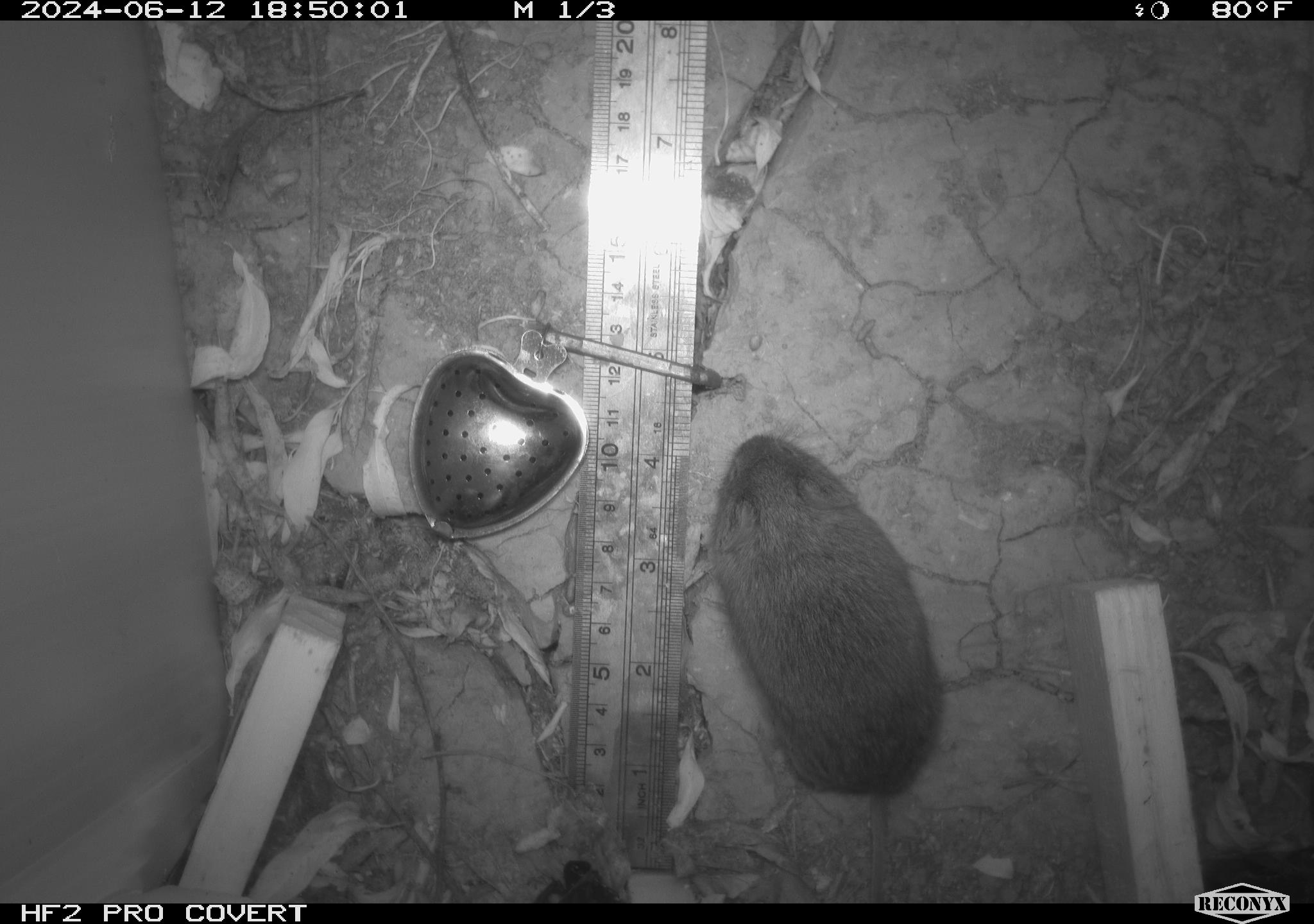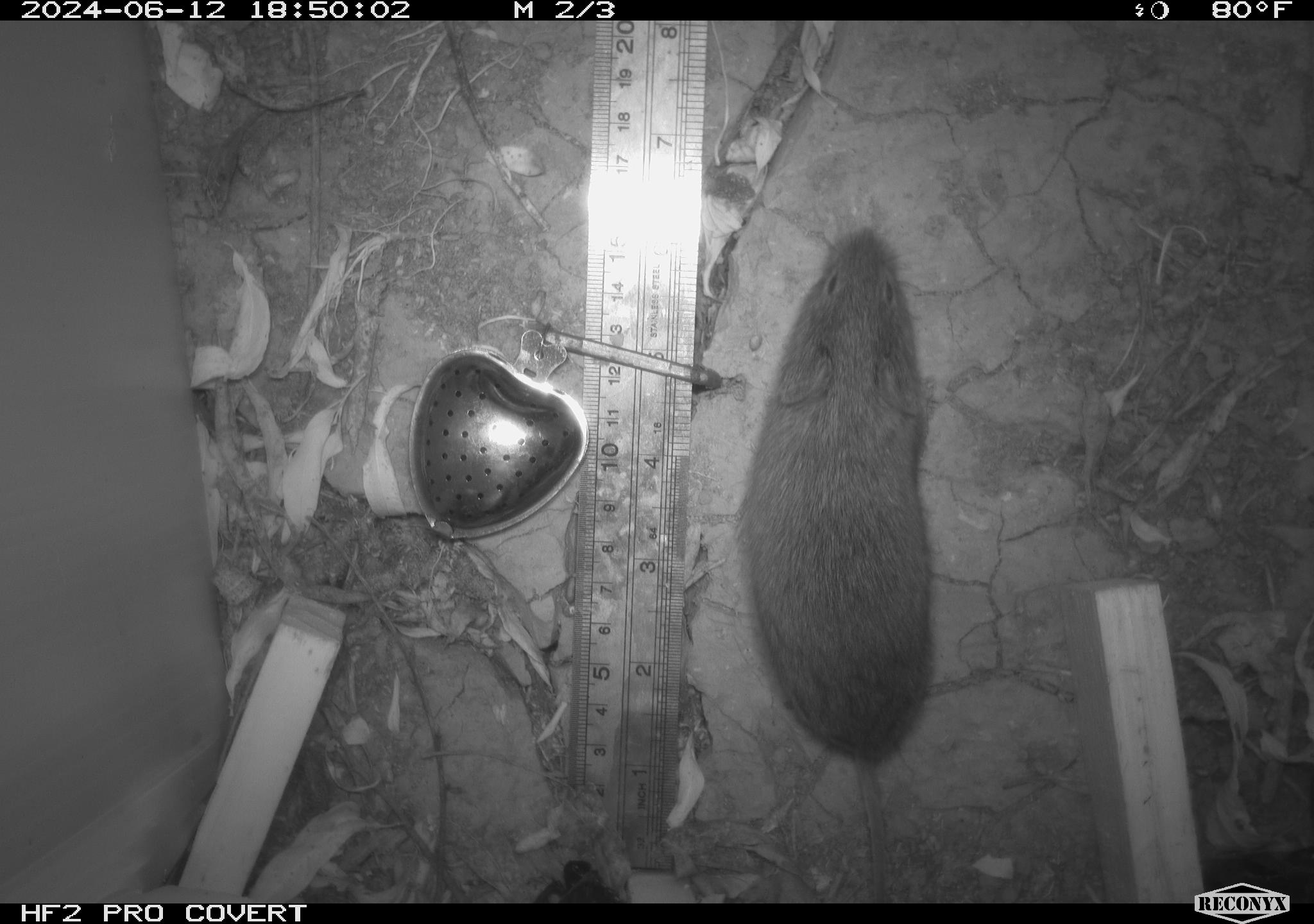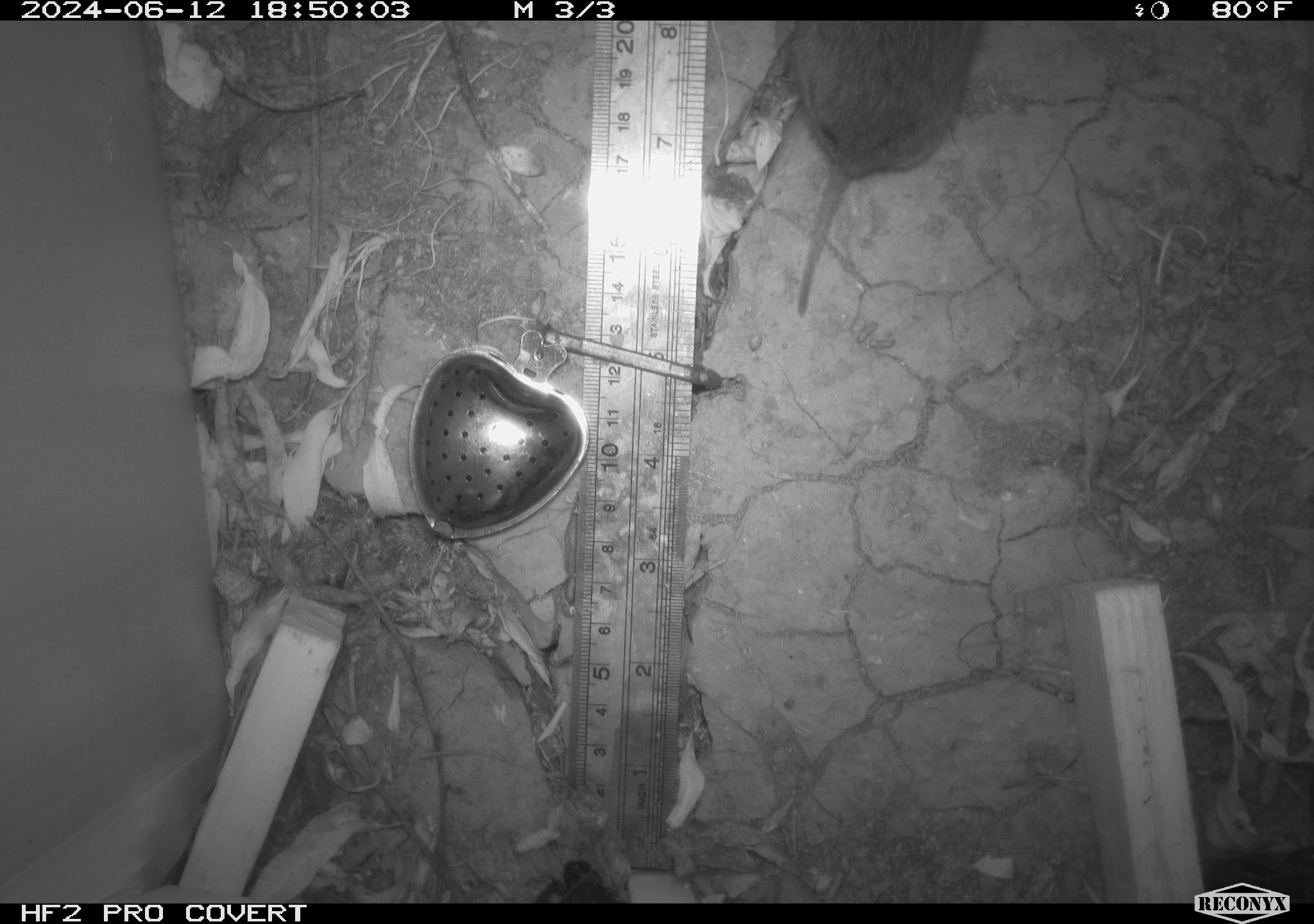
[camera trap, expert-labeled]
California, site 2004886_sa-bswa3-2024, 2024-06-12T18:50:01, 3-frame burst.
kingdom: Animalia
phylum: Chordata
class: Mammalia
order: Rodentia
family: Cricetidae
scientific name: Arvicolinae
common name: voles, lemmings, and muskrats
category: arvicolinae subfamily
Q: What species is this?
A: Arvicolinae subfamily (voles, lemmings, and muskrats) (Arvicolinae).